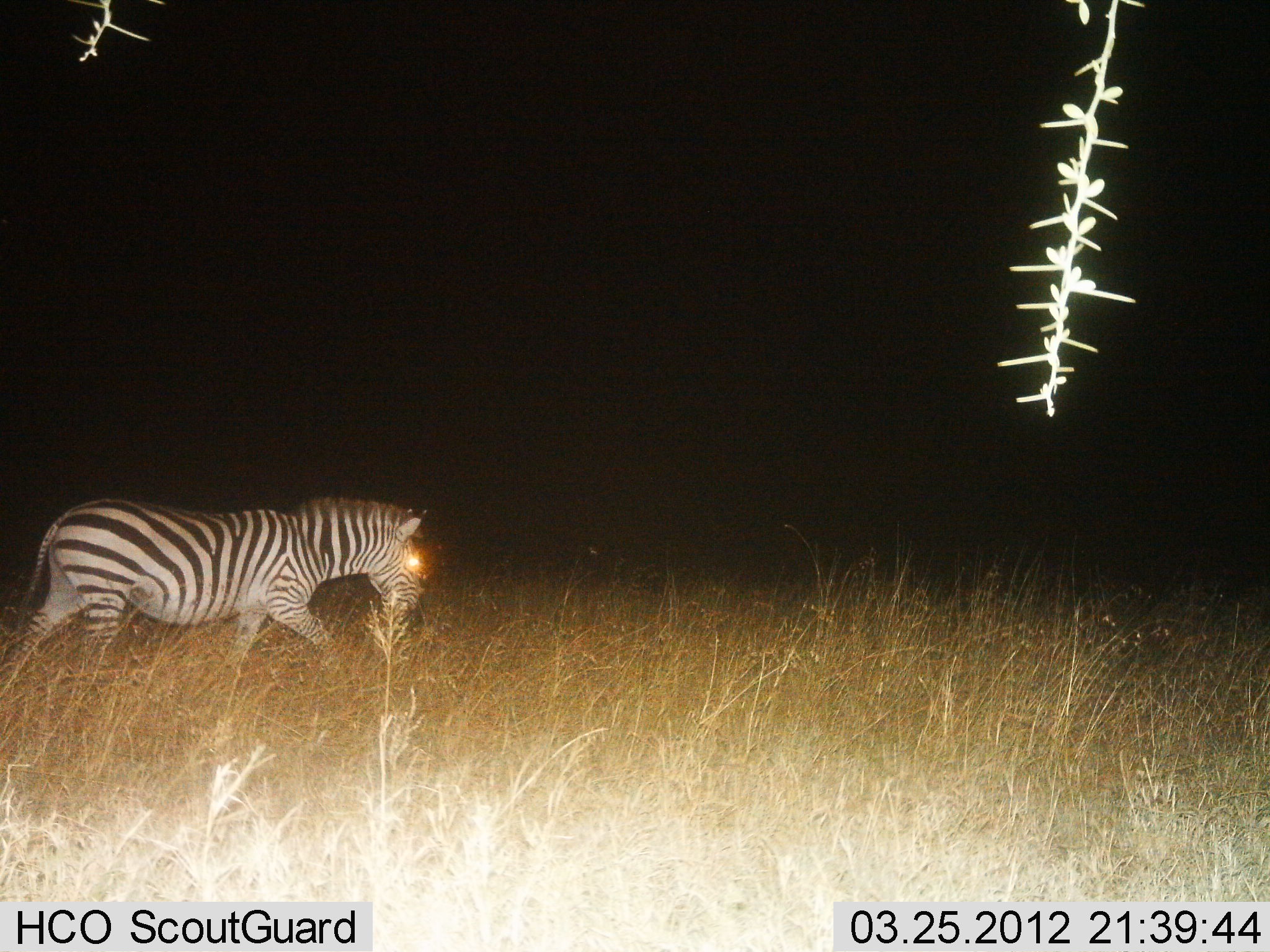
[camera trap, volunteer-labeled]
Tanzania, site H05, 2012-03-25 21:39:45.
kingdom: Animalia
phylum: Chordata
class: Mammalia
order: Perissodactyla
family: Equidae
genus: Equus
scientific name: Equus quagga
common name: plains zebra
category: zebra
Zebra (plains zebra) (Equus quagga), count 1. Behavior (volunteer vote fractions): standing 6%, resting 0%, moving 94%, interacting 0%. Young present (vote fraction): 0%. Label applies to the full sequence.